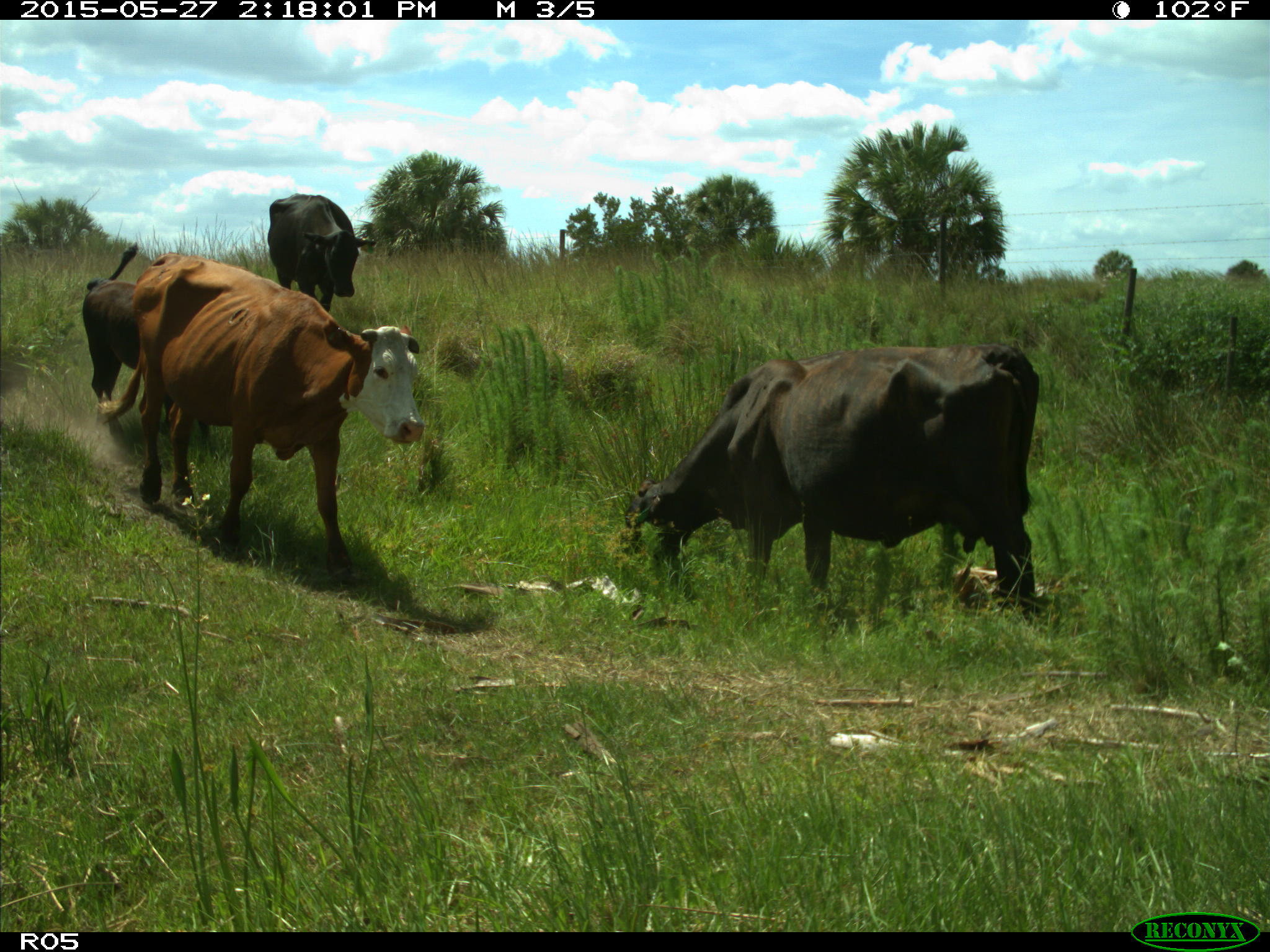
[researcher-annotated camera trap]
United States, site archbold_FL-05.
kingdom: Animalia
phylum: Chordata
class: Mammalia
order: Artiodactyla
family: Bovidae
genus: Bos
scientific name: Bos taurus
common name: domestic cow